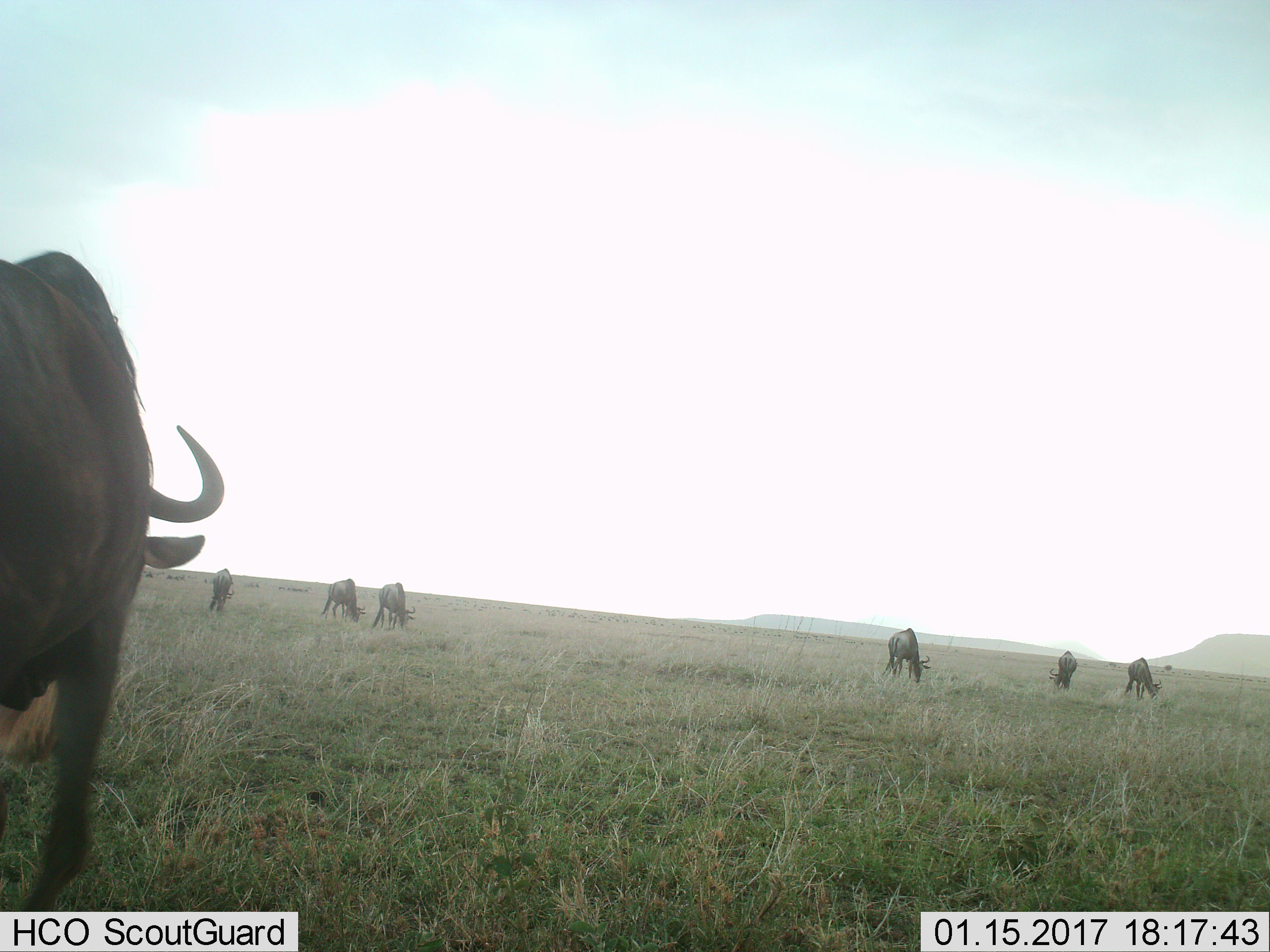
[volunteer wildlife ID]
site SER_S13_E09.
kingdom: Animalia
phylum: Chordata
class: Mammalia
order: Artiodactyla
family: Bovidae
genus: Connochaetes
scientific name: Connochaetes taurinus taurinus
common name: blue wildebeest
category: wildebeestblue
Wildebeestblue (blue wildebeest) (Connochaetes taurinus taurinus), count 7. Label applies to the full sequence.